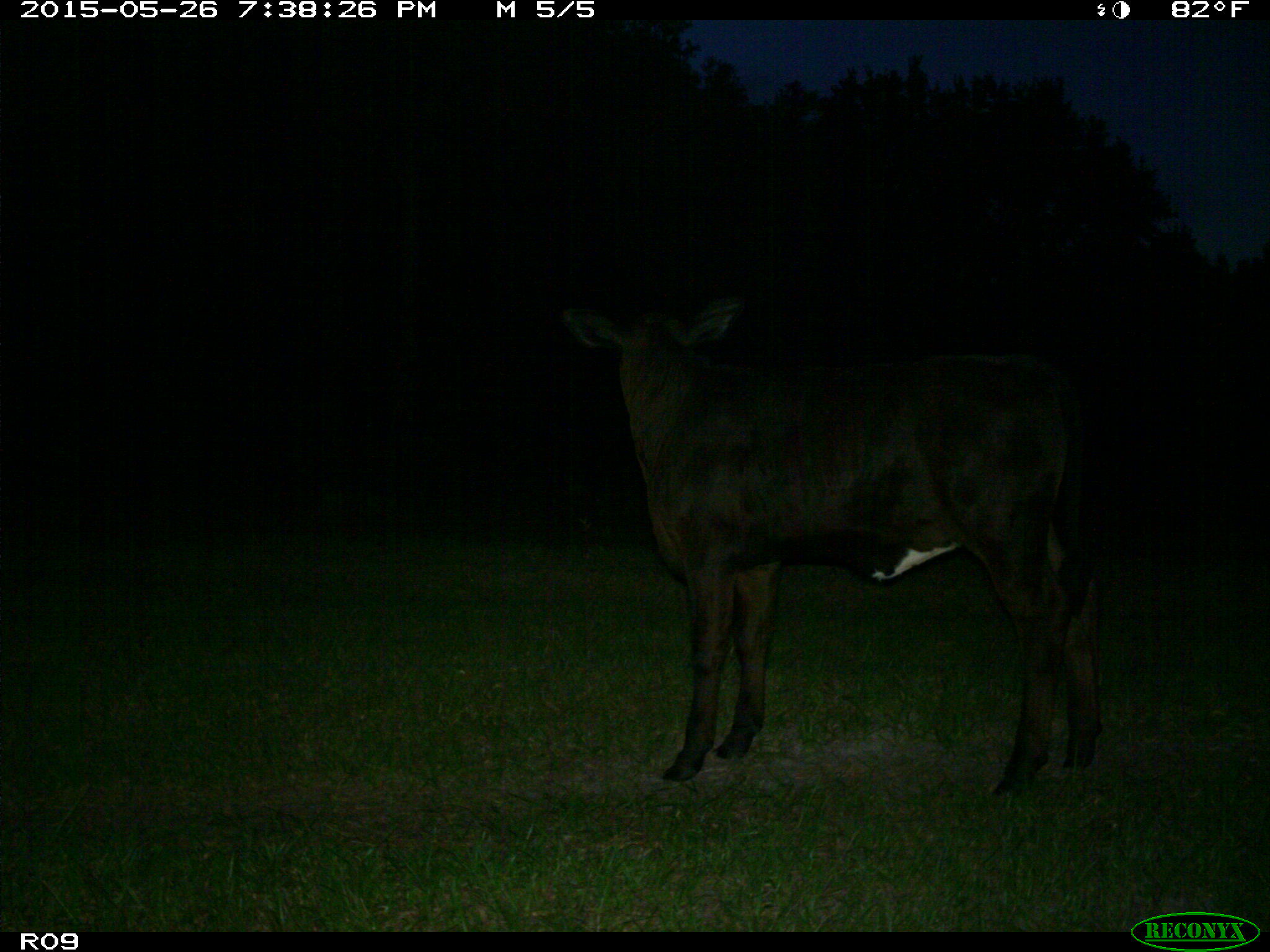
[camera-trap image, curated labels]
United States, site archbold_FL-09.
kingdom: Animalia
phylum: Chordata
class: Mammalia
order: Artiodactyla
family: Bovidae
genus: Bos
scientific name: Bos taurus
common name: domestic cow